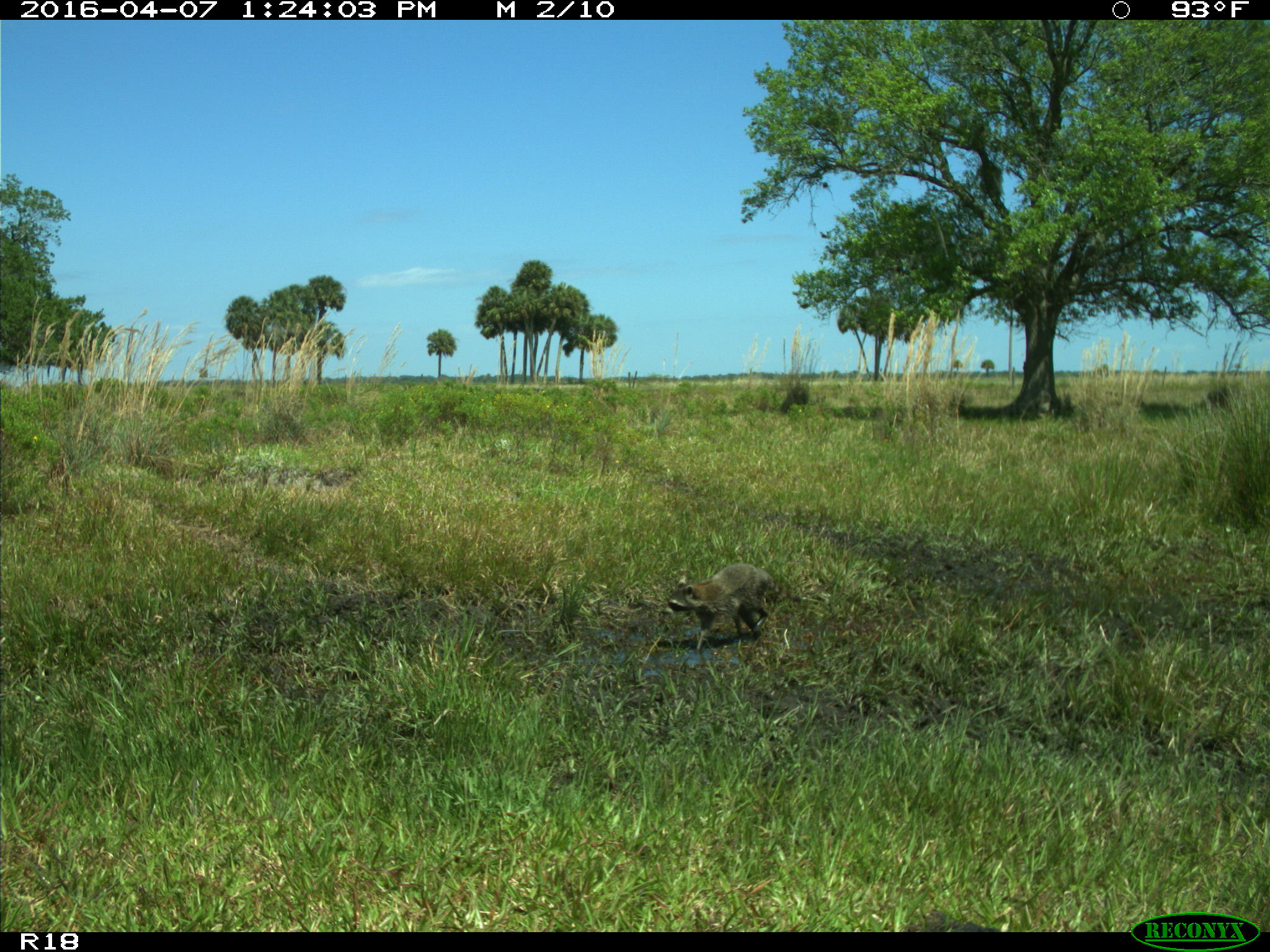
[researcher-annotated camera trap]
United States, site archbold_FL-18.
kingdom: Animalia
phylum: Chordata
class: Mammalia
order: Carnivora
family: Procyonidae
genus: Procyon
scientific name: Procyon lotor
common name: common raccoon